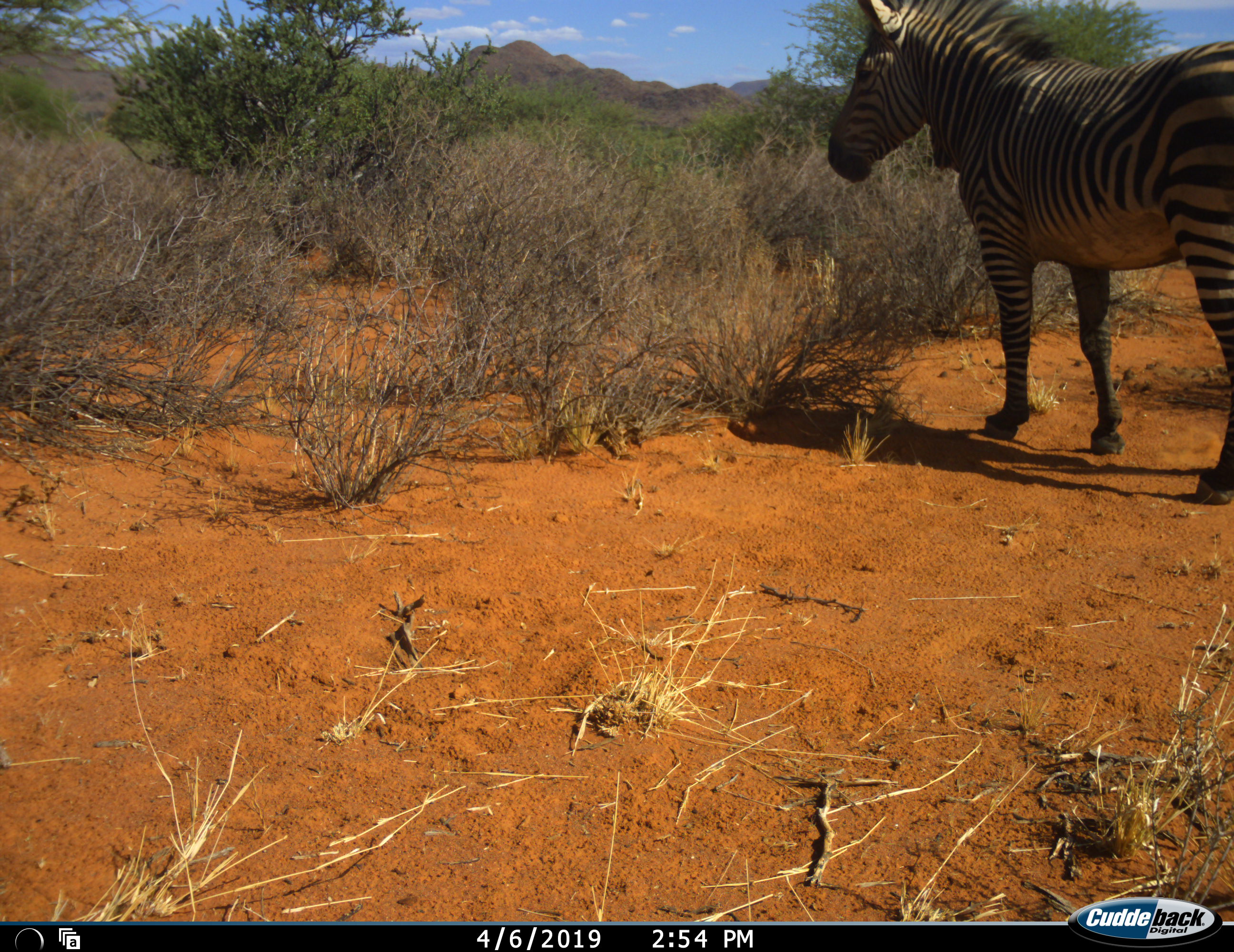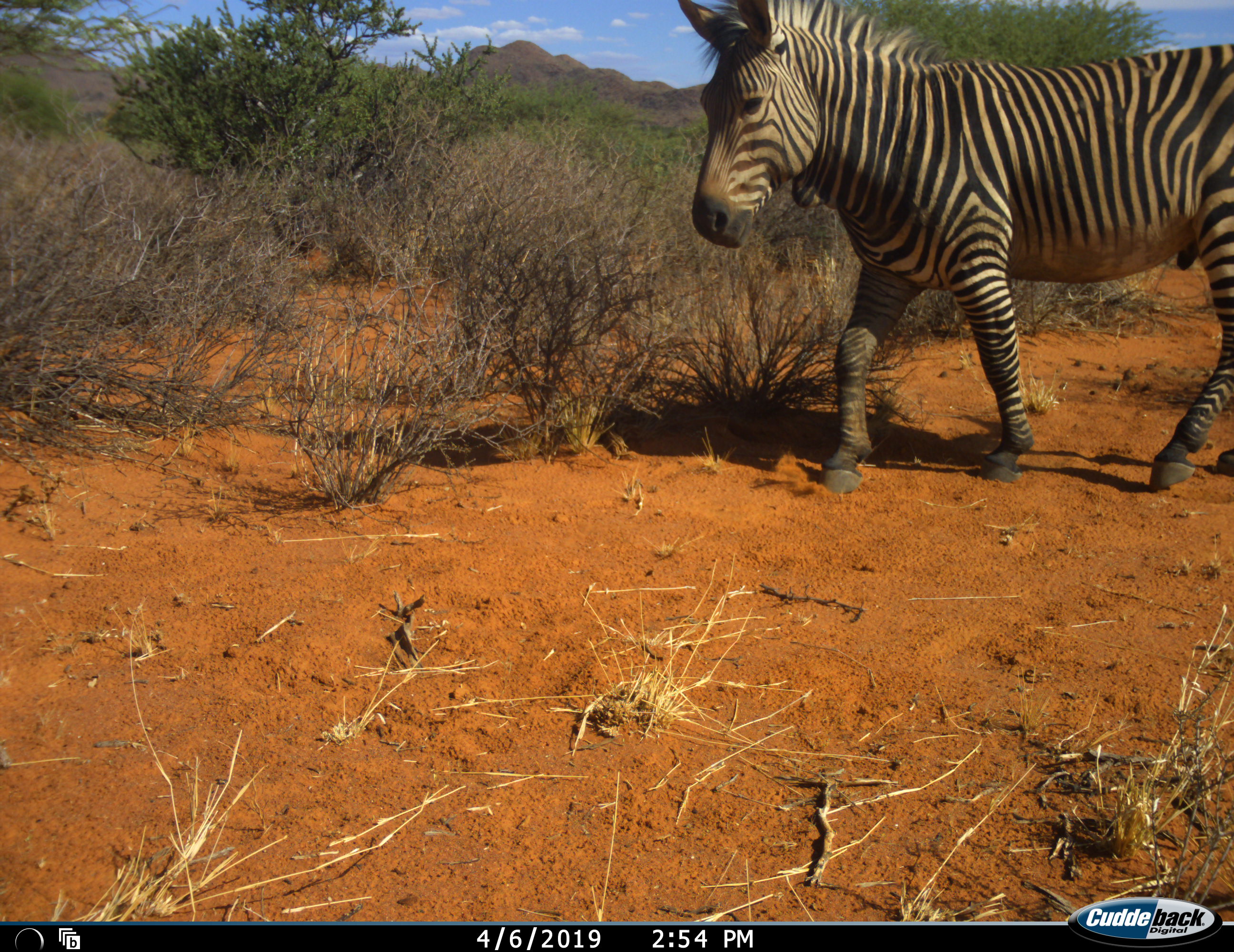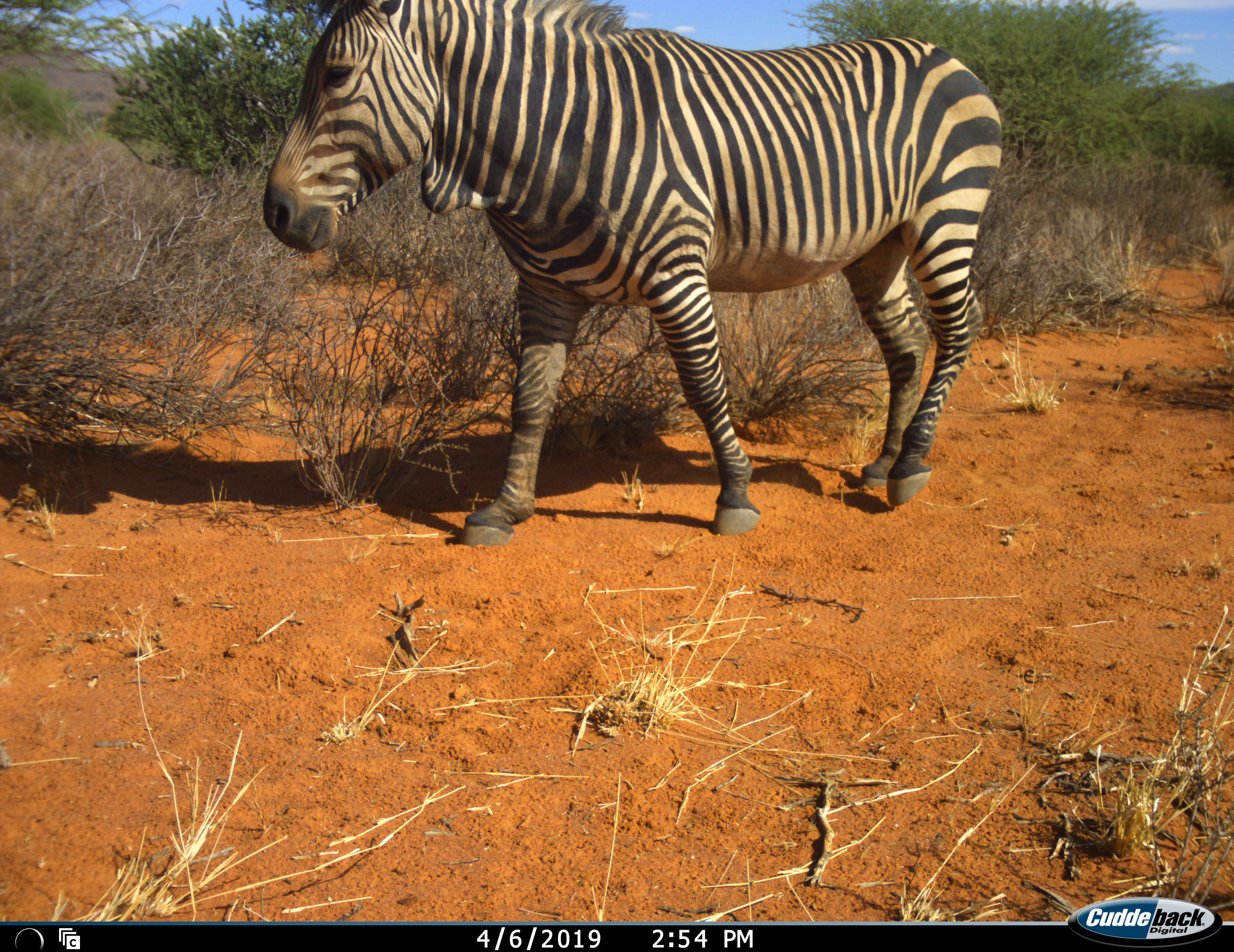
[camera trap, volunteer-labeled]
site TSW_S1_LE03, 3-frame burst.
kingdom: Animalia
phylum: Chordata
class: Mammalia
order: Perissodactyla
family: Equidae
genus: Equus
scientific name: Equus zebra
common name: mountain zebra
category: zebramountain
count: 1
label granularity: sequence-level